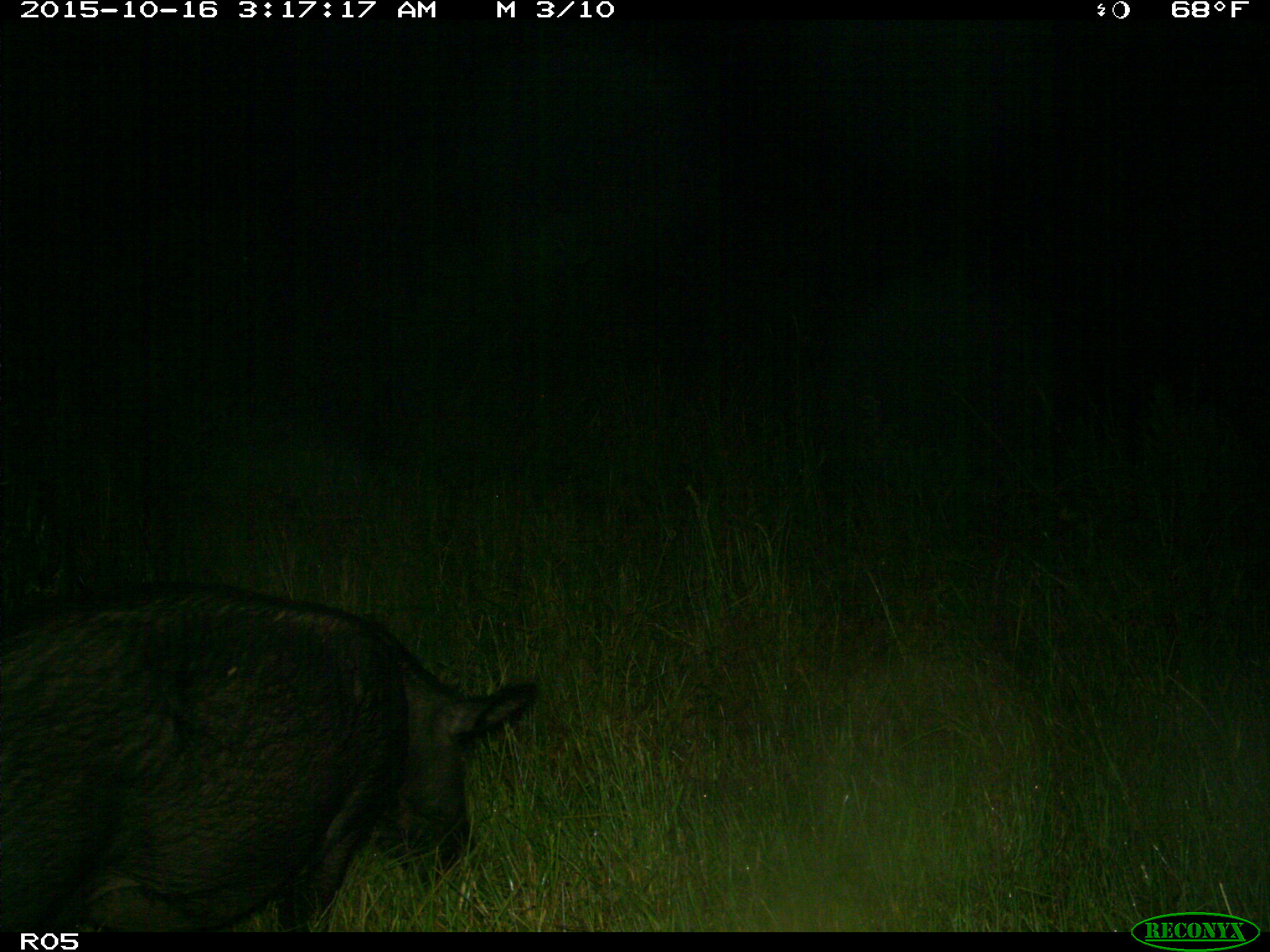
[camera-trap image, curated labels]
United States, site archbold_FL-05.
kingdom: Animalia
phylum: Chordata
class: Mammalia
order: Artiodactyla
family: Suidae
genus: Sus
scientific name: Sus scrofa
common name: wild boar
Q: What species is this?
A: Sus scrofa (wild boar).